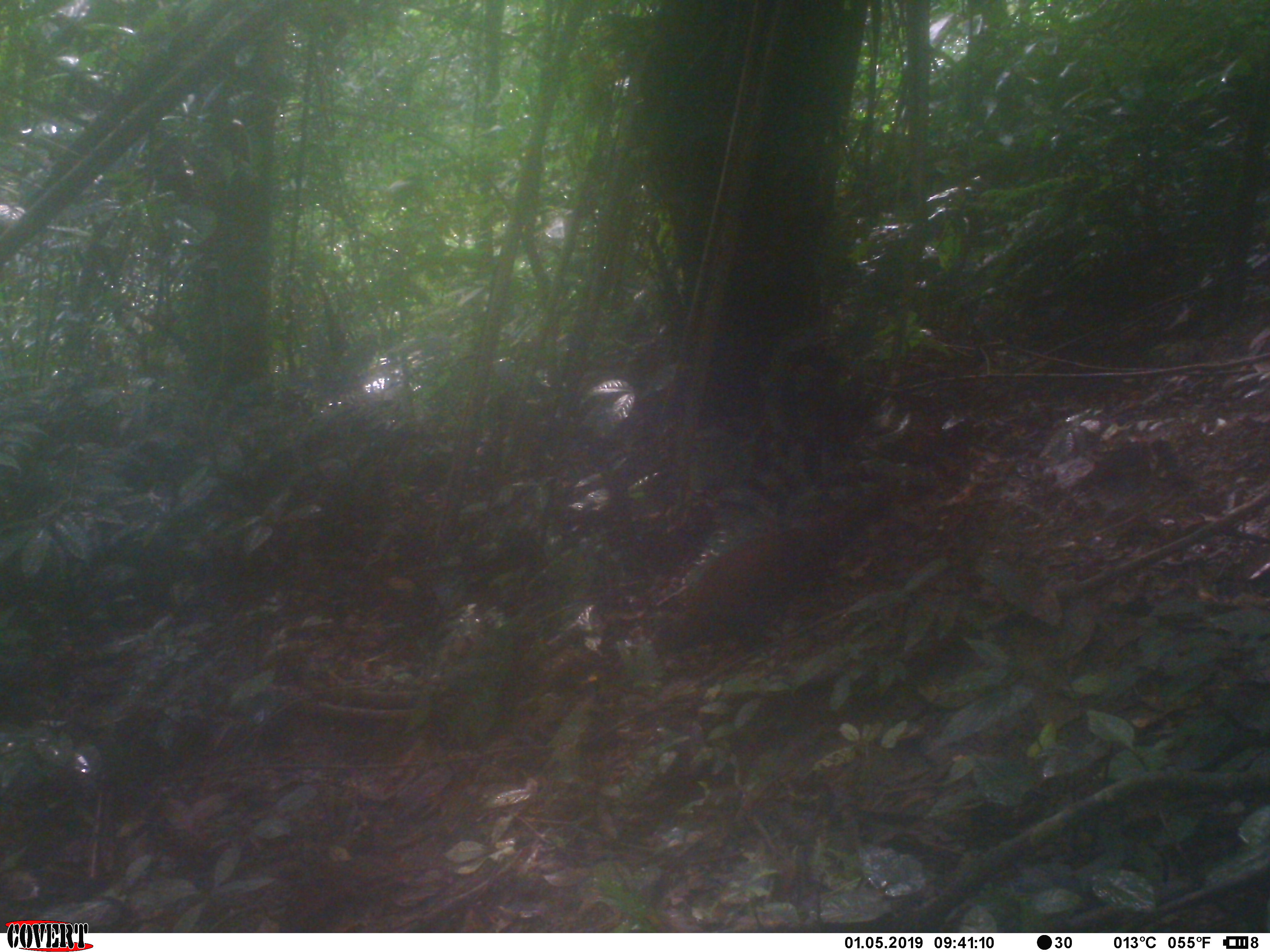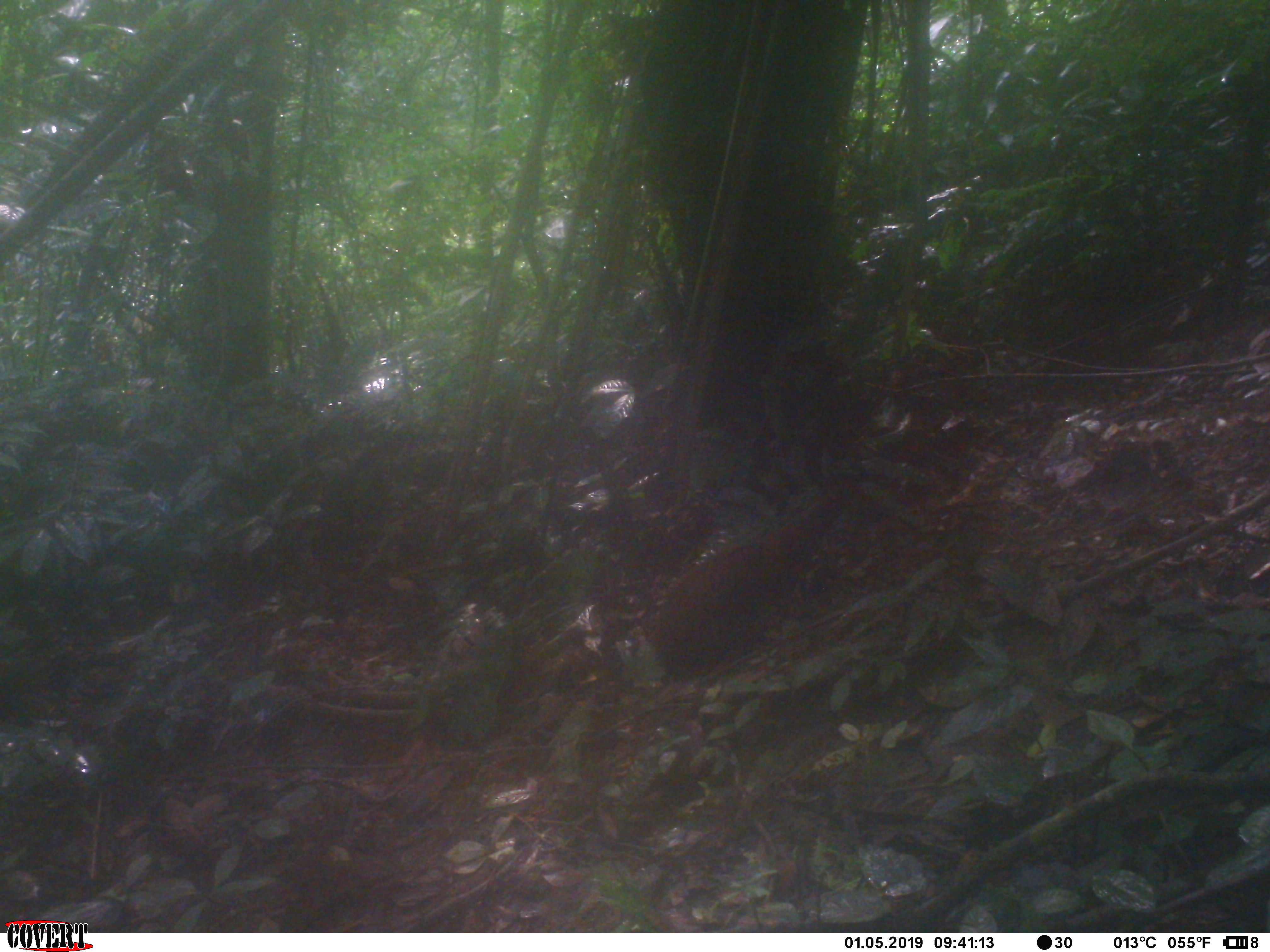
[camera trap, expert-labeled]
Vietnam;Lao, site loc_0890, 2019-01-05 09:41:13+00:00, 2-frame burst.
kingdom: Animalia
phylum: Chordata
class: Aves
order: Galliformes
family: Phasianidae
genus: Lophura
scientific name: Lophura nycthemera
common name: silver pheasant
Silver pheasant (Lophura nycthemera). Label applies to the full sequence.